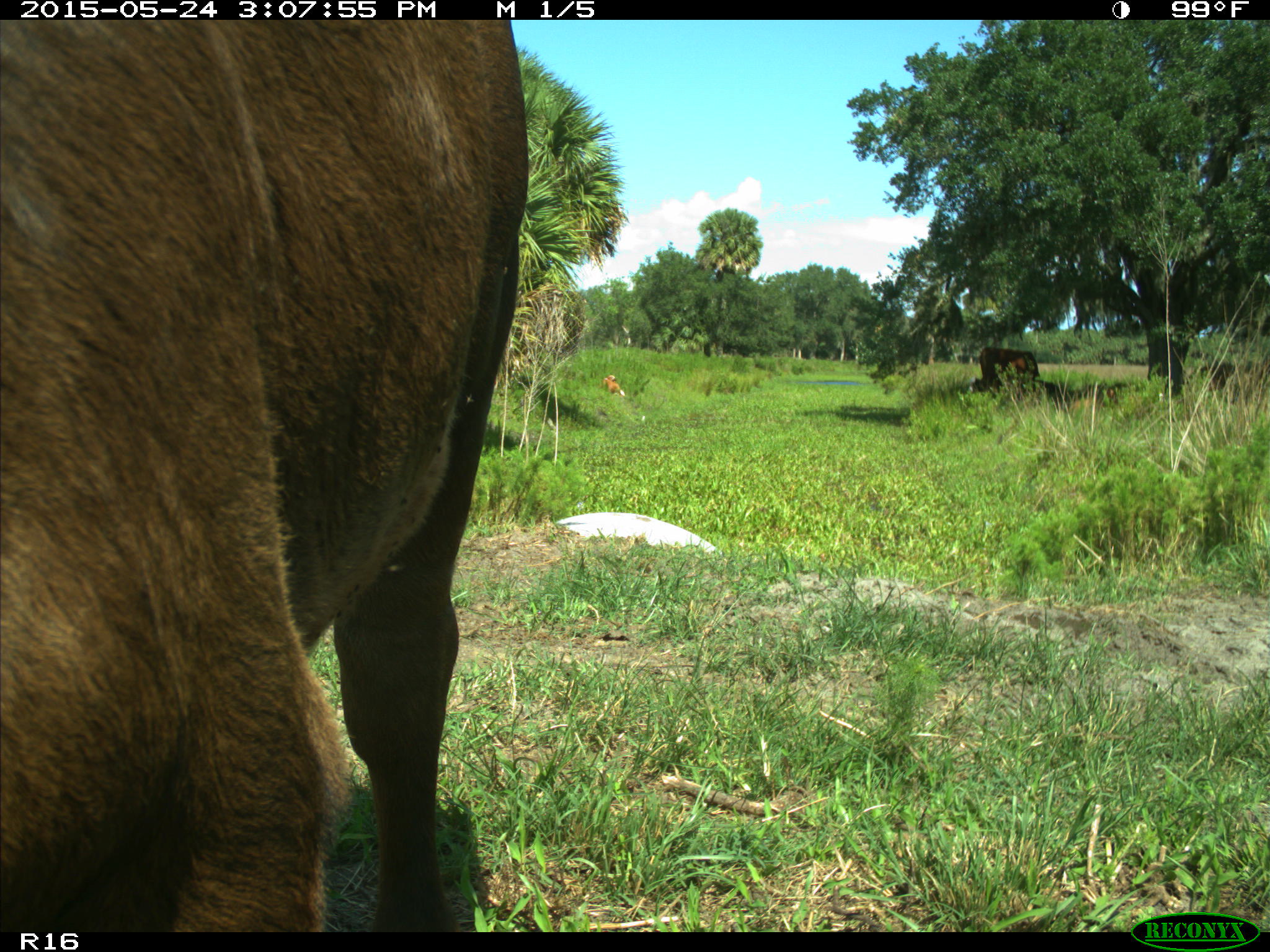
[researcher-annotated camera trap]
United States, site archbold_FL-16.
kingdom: Animalia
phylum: Chordata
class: Mammalia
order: Artiodactyla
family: Bovidae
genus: Bos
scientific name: Bos taurus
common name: domestic cow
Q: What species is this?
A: Bos taurus (domestic cow).